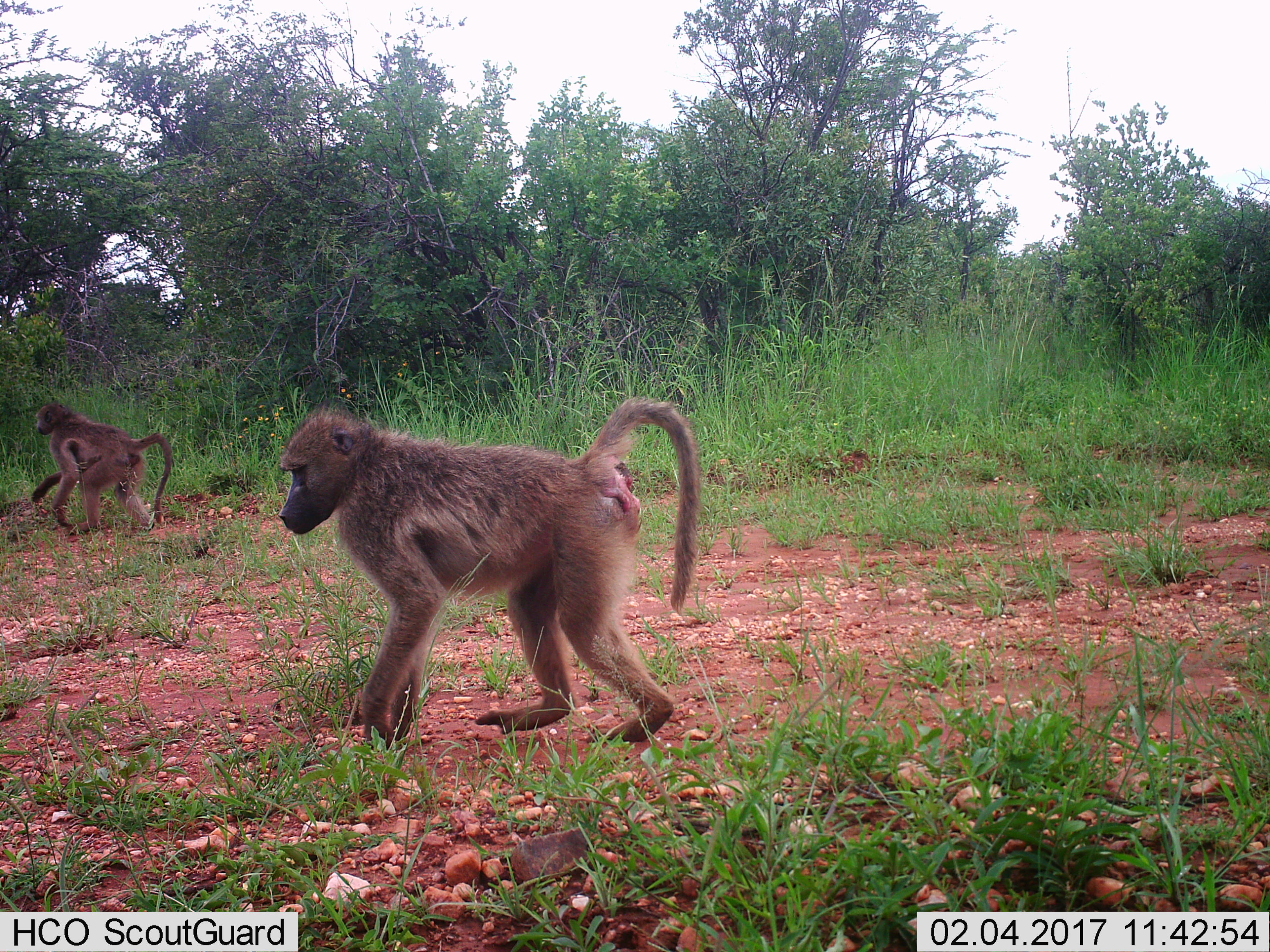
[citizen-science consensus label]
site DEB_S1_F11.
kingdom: Animalia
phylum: Chordata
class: Mammalia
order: Primates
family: Cercopithecidae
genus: Papio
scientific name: Papio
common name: baboon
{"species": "baboon (Papio)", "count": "2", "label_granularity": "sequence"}